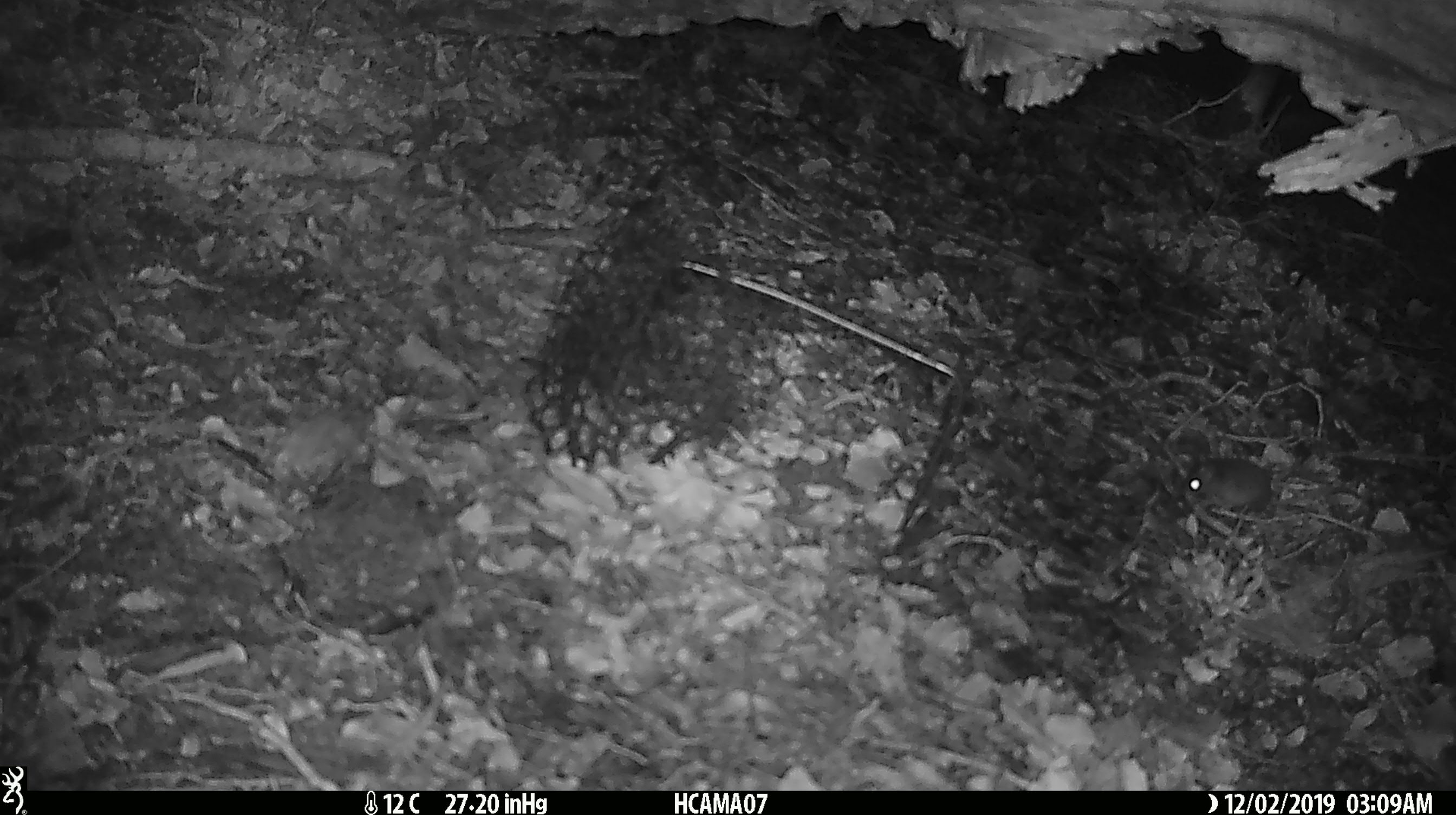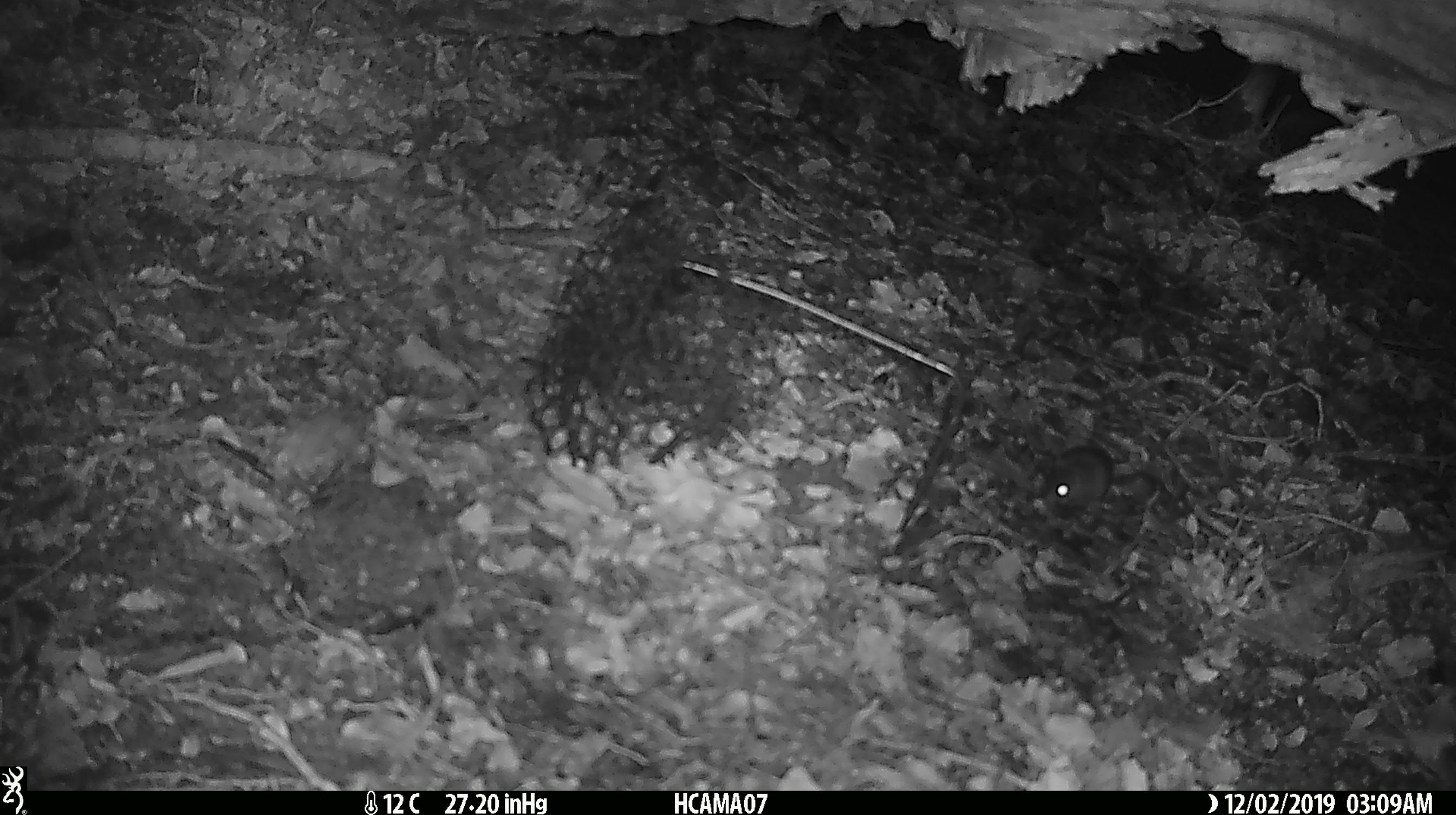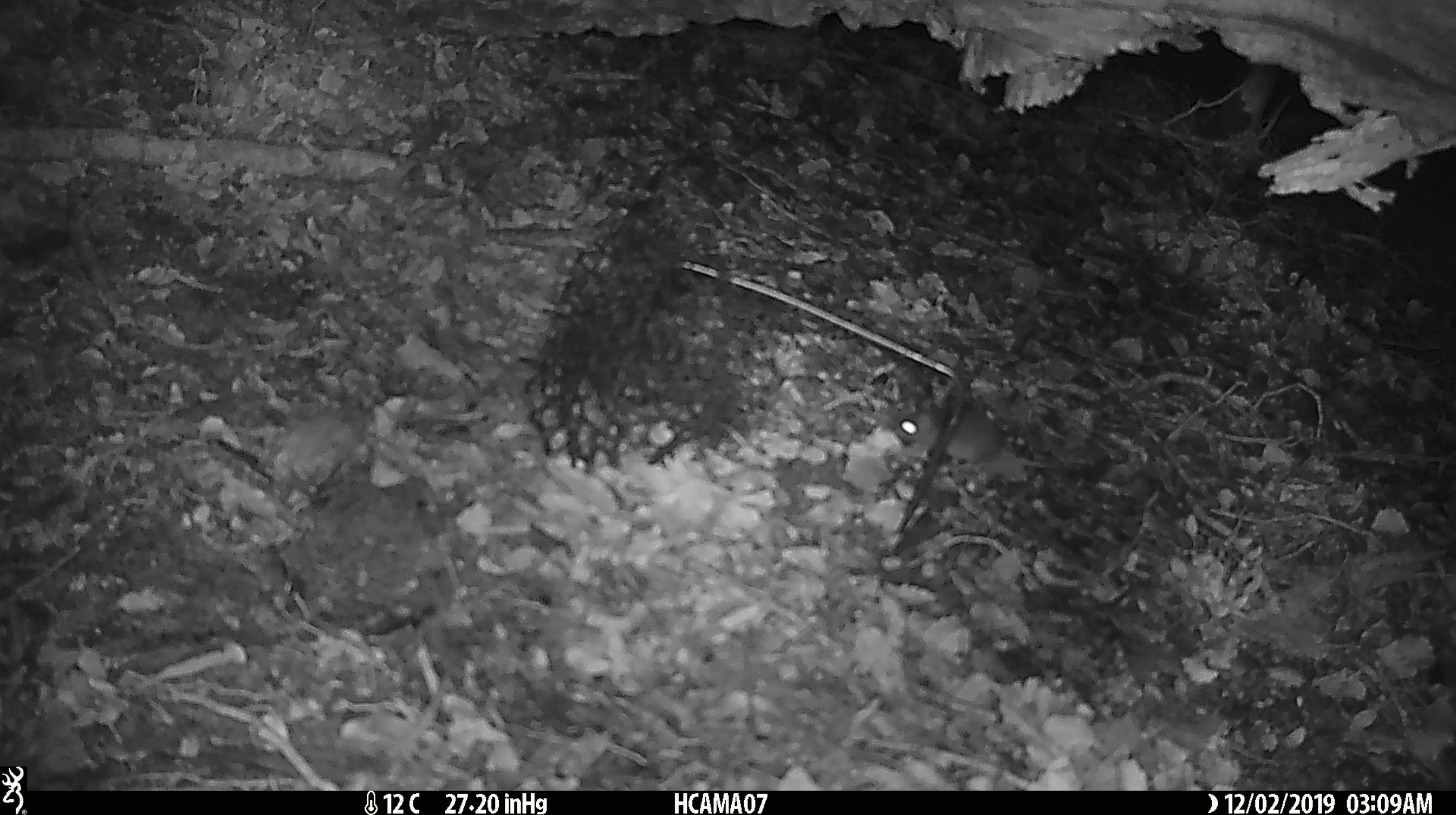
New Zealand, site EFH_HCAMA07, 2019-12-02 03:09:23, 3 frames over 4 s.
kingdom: Animalia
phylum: Chordata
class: Mammalia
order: Rodentia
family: Muridae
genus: Mus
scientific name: Mus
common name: mouse